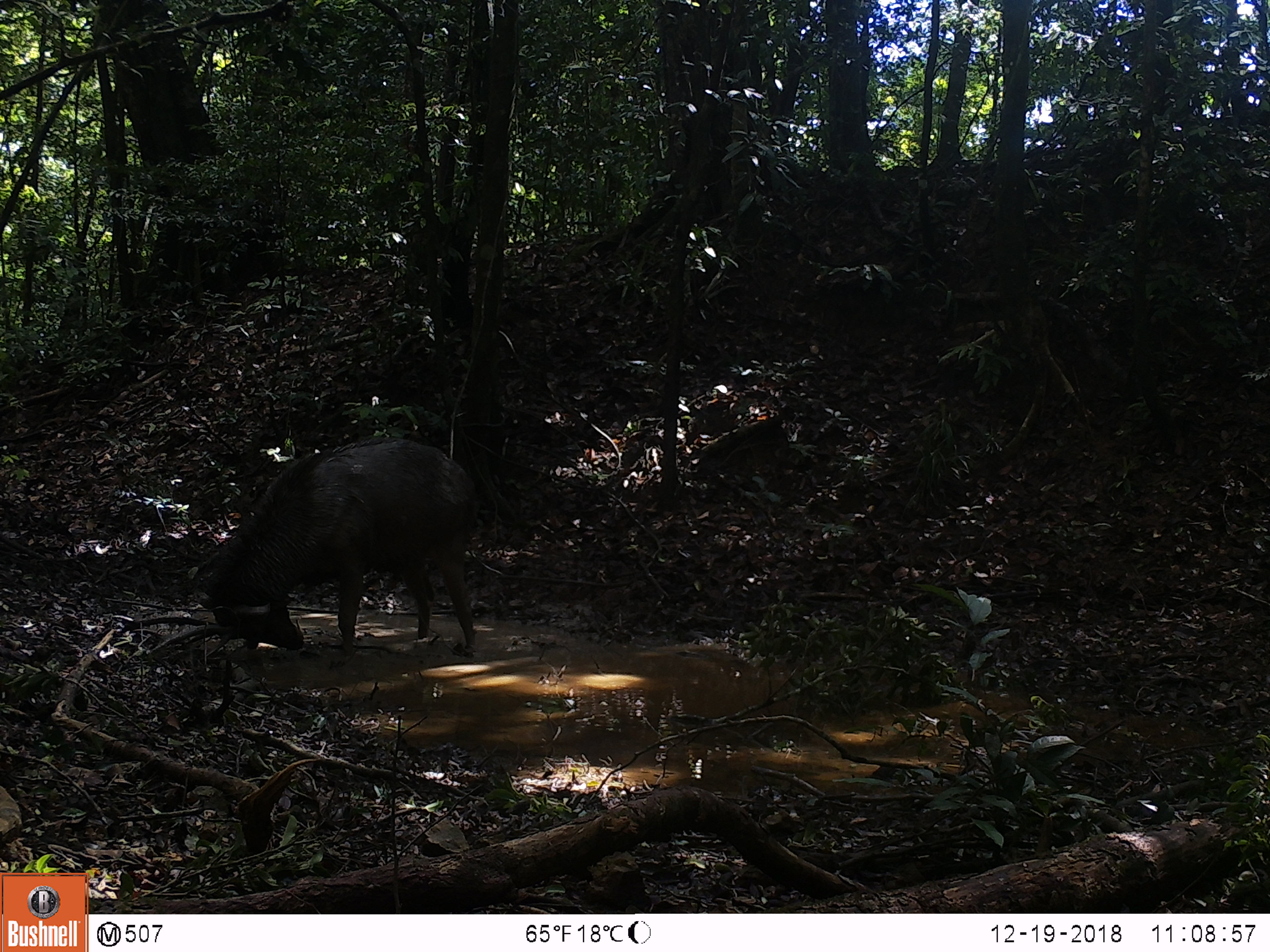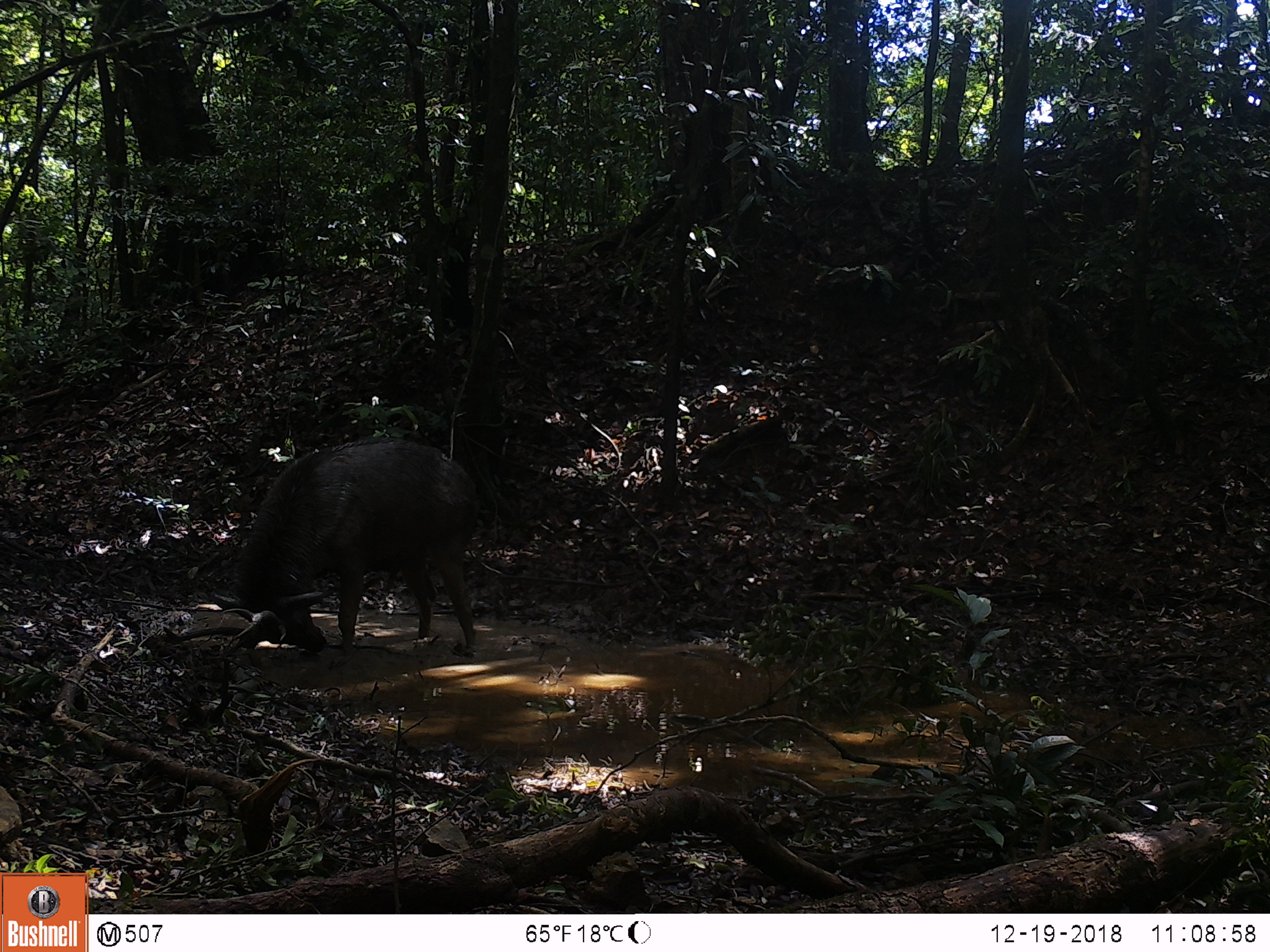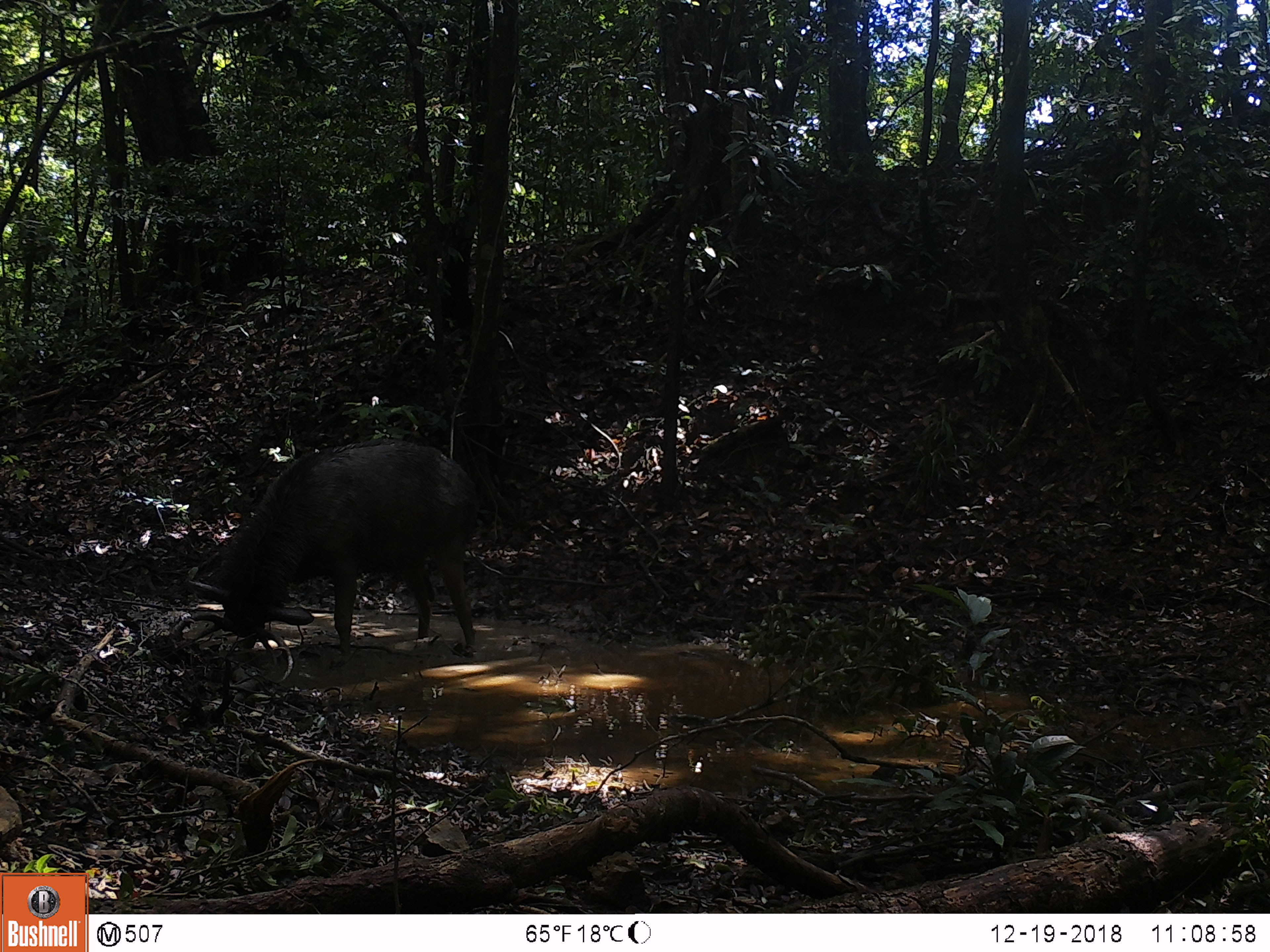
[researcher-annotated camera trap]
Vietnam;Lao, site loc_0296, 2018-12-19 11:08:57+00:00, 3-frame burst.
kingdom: Animalia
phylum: Chordata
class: Mammalia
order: Artiodactyla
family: Cervidae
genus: Rusa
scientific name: Rusa unicolor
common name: sambar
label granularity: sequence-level